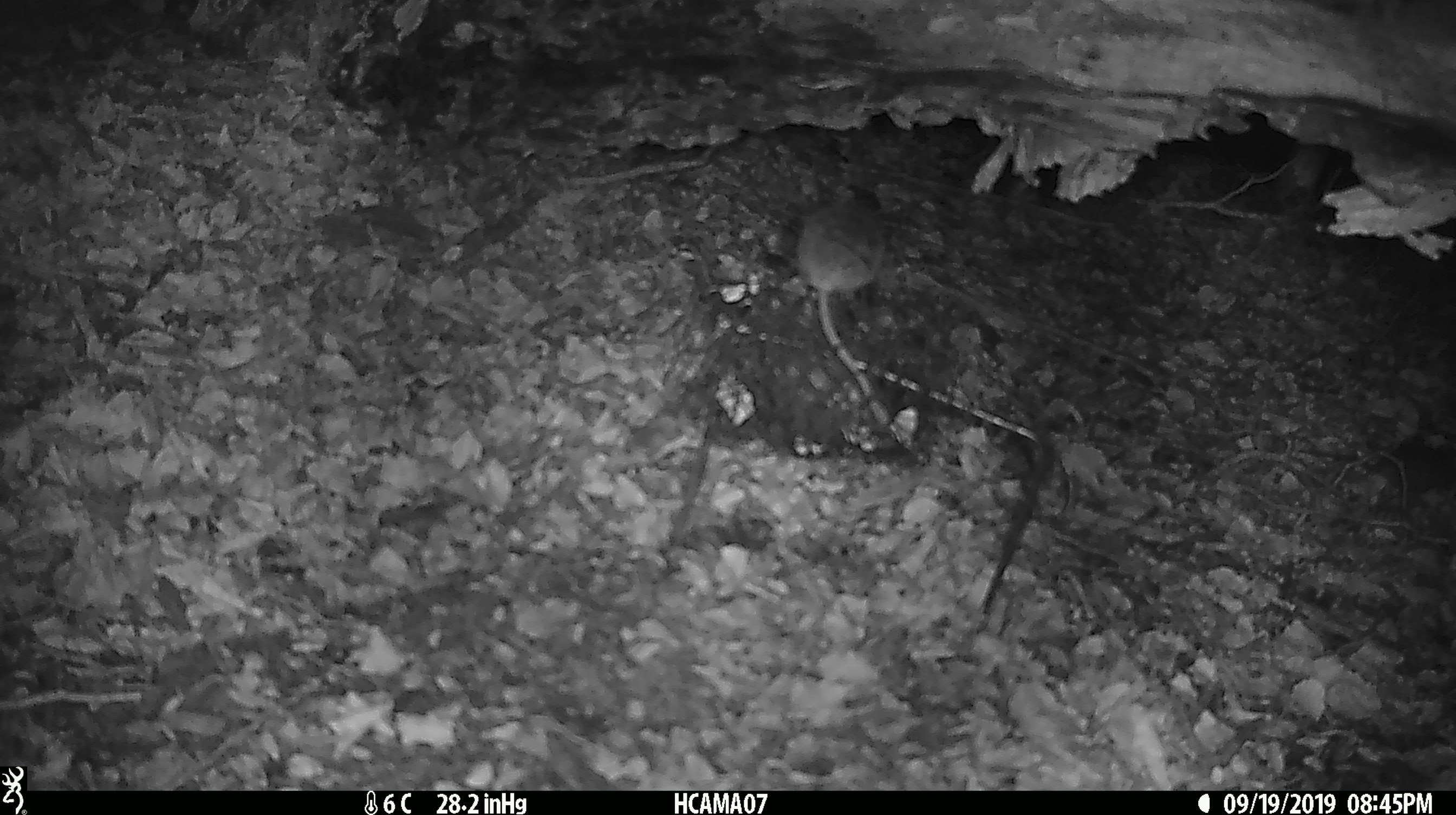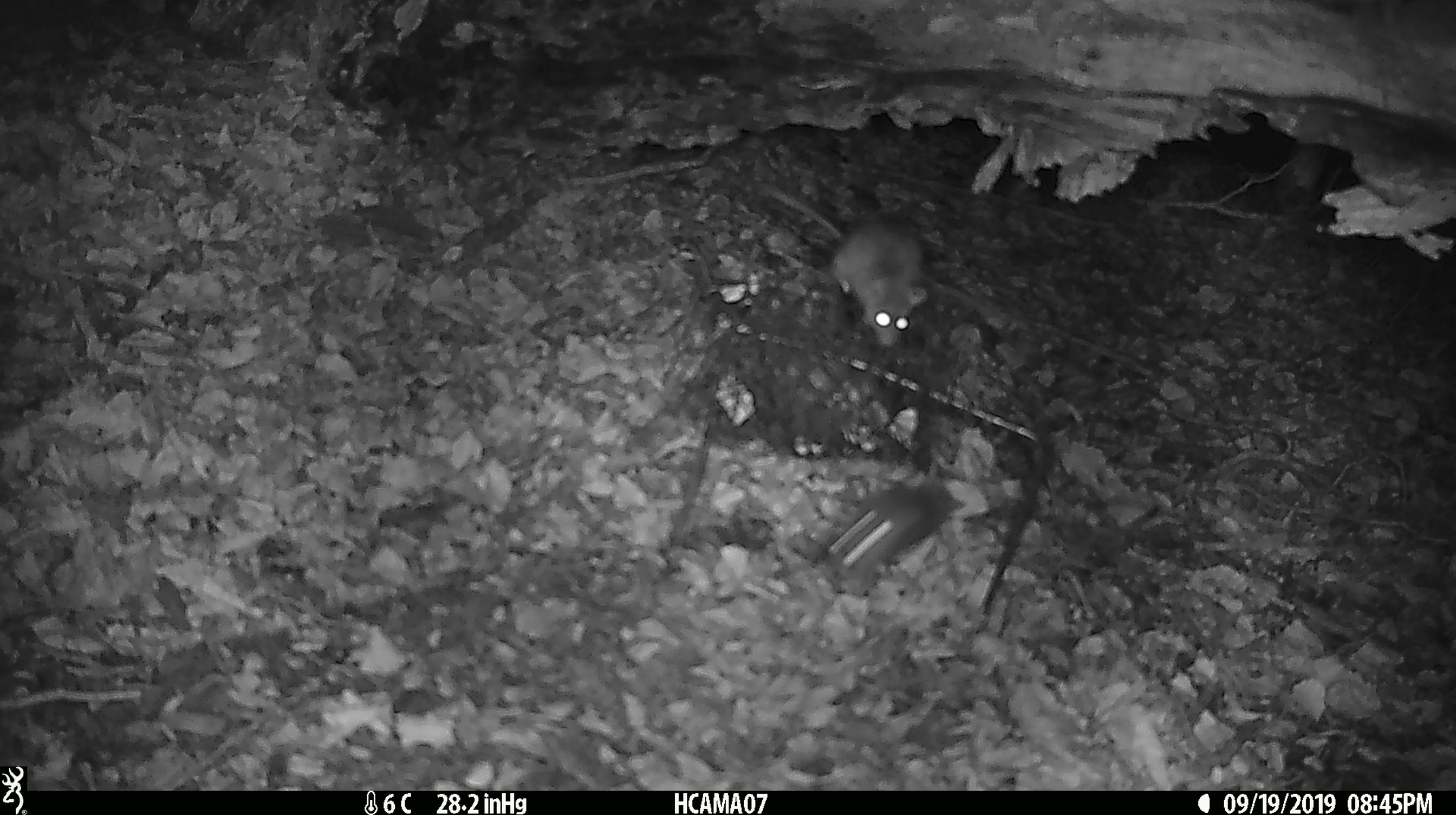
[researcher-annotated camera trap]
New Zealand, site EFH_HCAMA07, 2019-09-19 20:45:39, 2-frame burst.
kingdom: Animalia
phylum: Chordata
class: Mammalia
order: Rodentia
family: Muridae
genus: Mus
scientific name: Mus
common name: mouse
Mouse (Mus).